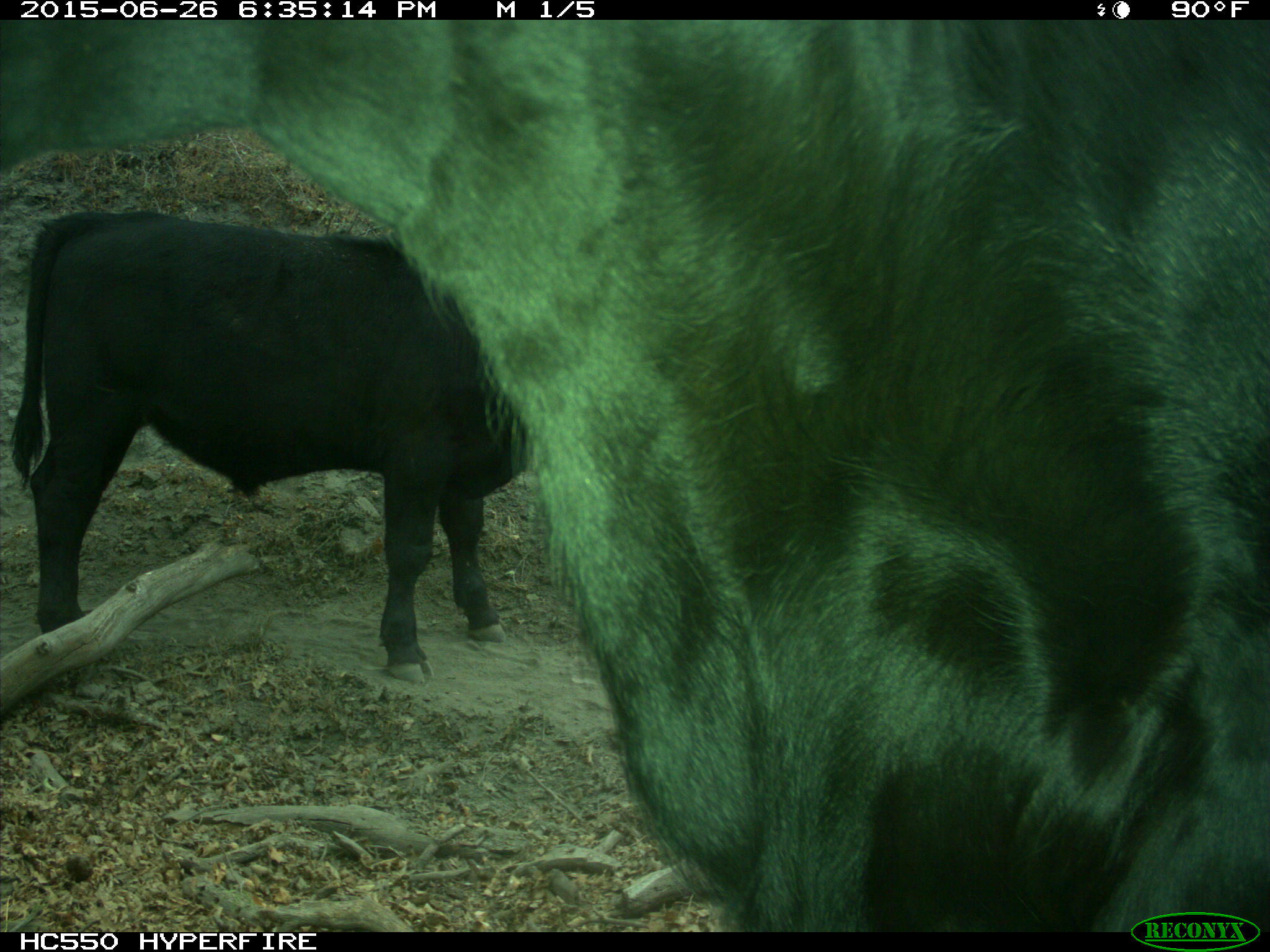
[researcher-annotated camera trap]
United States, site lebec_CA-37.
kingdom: Animalia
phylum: Chordata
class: Mammalia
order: Artiodactyla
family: Bovidae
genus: Bos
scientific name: Bos taurus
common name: domestic cow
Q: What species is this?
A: Bos taurus (domestic cow).